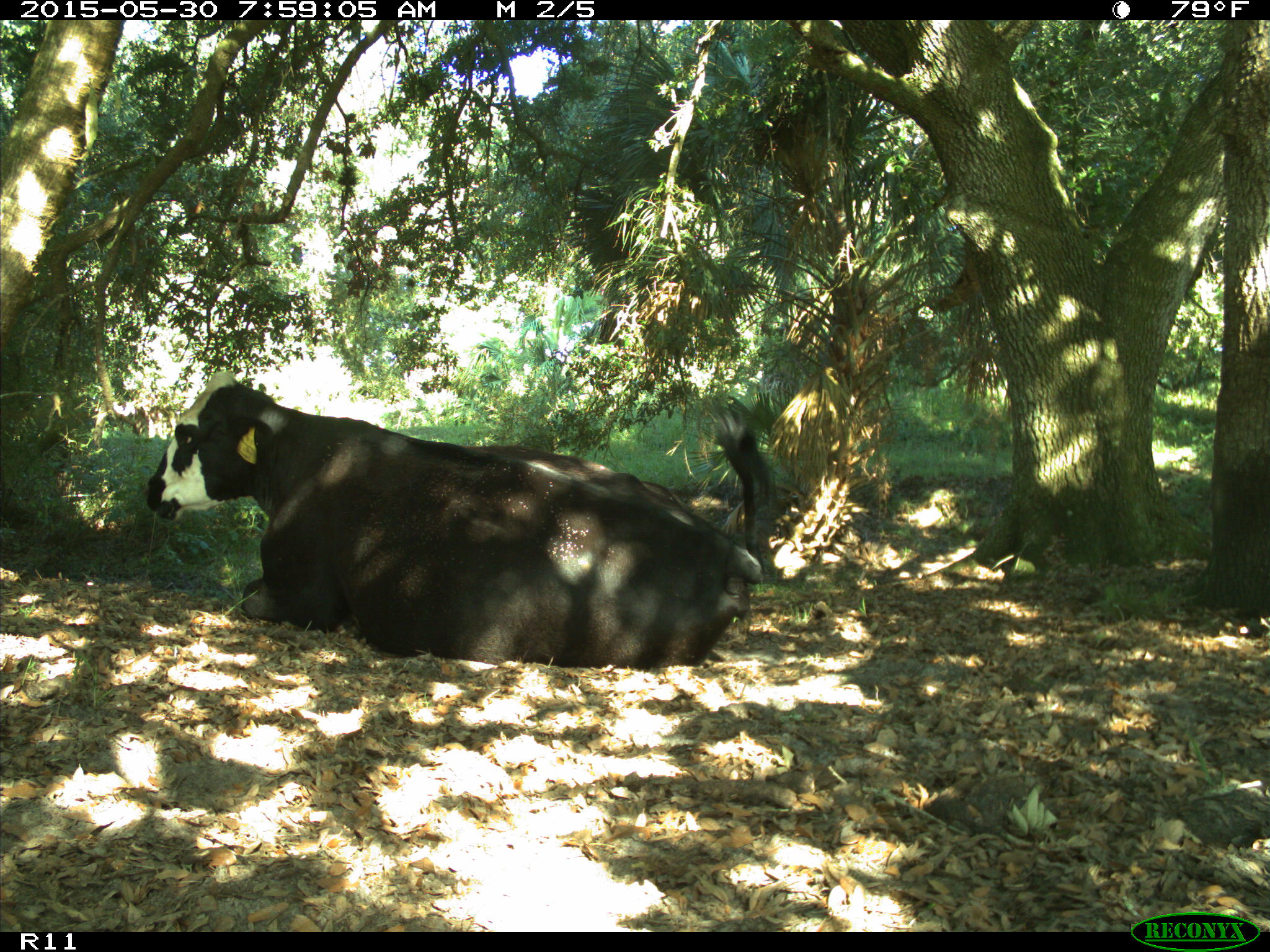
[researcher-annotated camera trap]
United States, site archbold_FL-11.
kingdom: Animalia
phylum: Chordata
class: Mammalia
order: Artiodactyla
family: Bovidae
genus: Bos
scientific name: Bos taurus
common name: domestic cow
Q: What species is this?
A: Bos taurus (domestic cow).